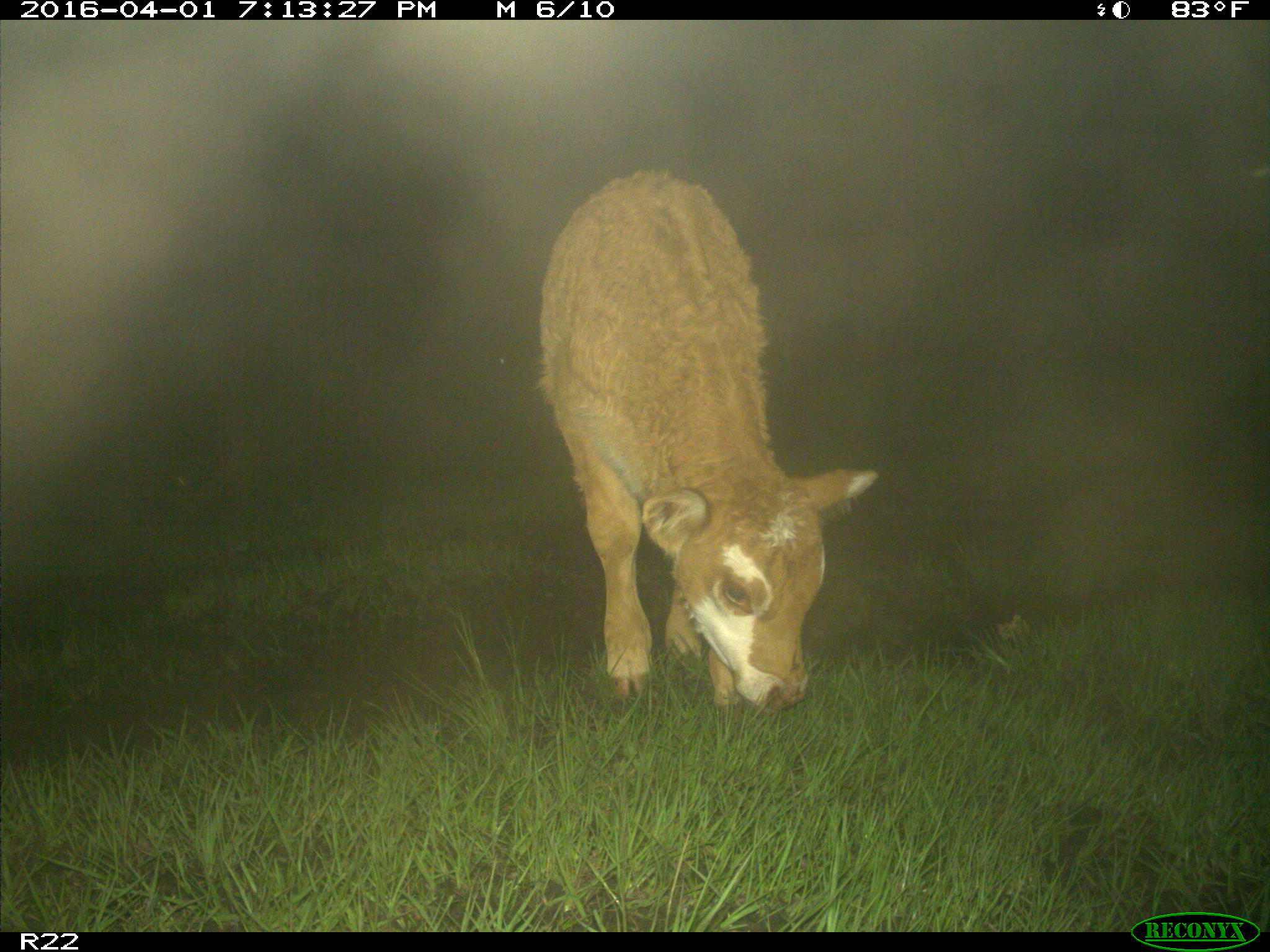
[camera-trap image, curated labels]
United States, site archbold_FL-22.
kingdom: Animalia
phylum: Chordata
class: Mammalia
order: Artiodactyla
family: Bovidae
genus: Bos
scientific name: Bos taurus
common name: domestic cow